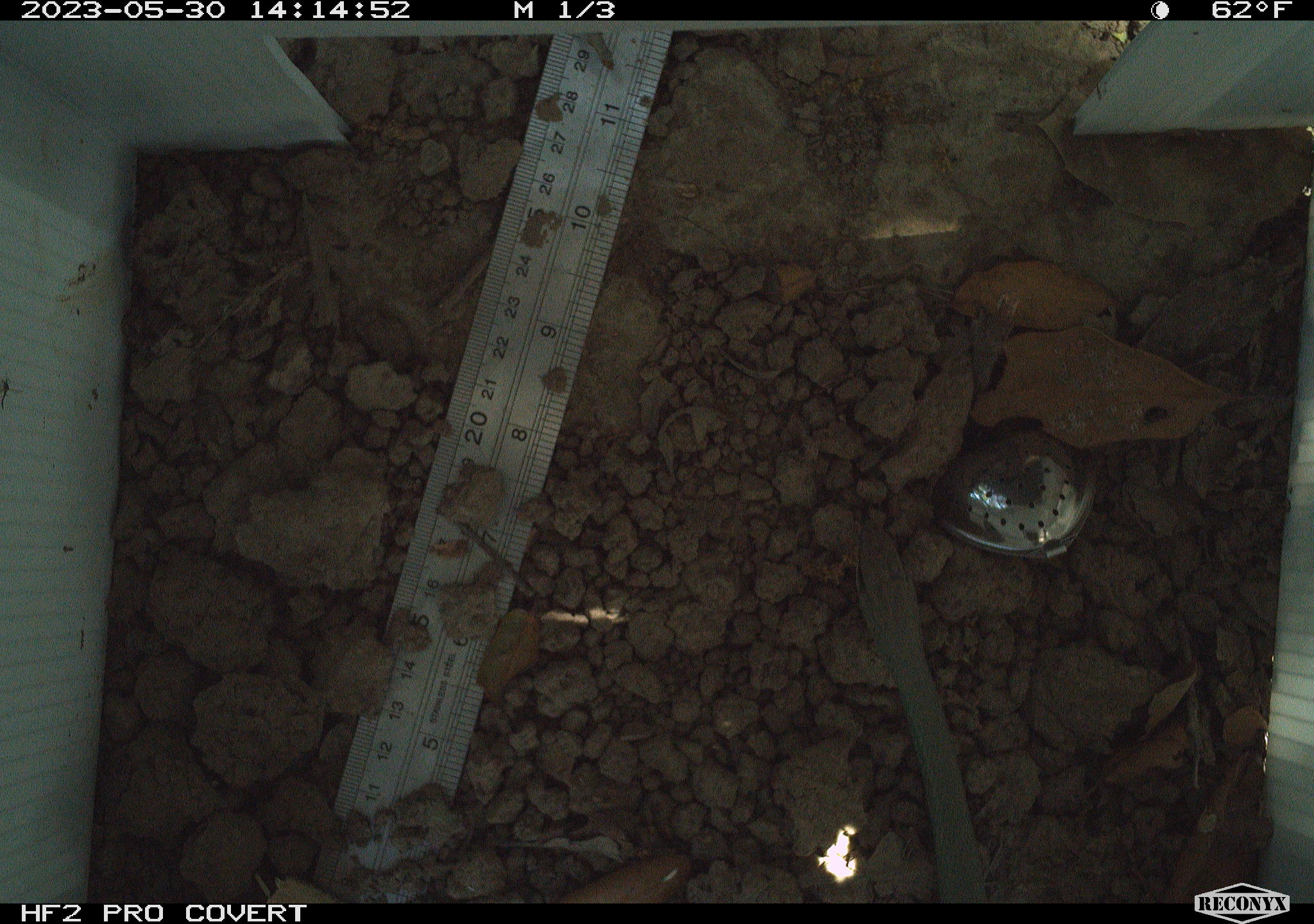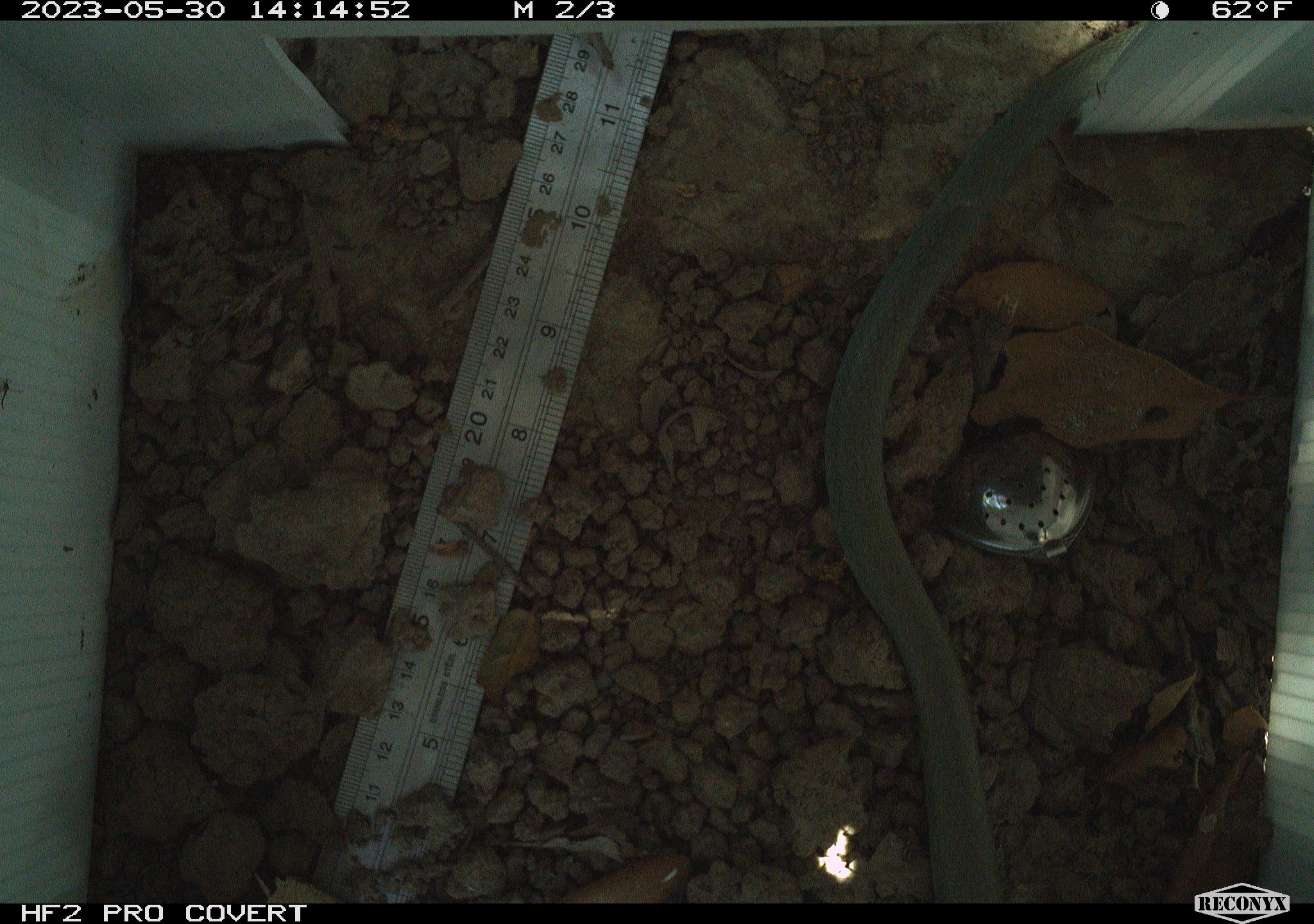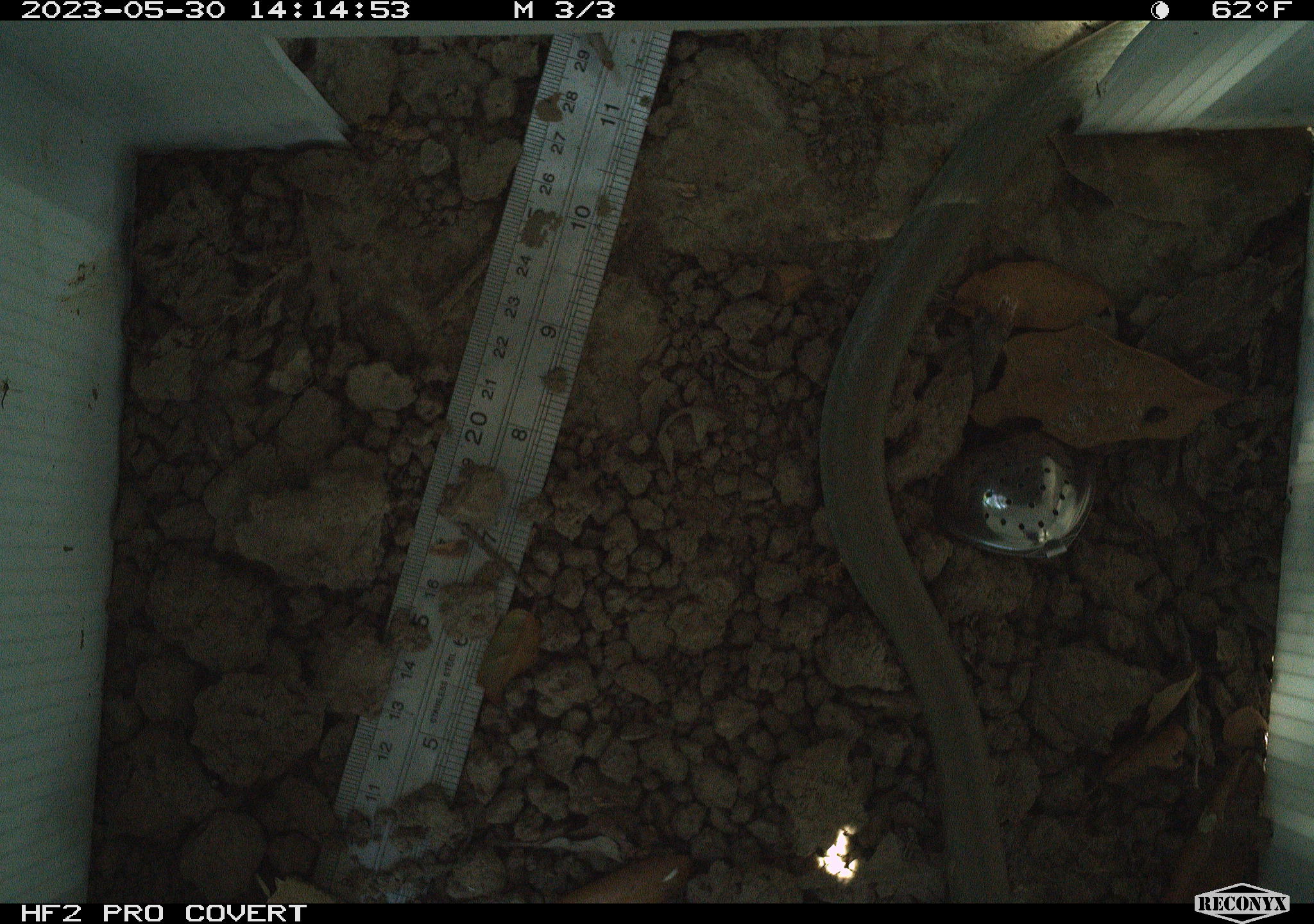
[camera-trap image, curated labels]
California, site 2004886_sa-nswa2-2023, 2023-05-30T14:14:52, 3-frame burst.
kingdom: Animalia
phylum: Chordata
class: Reptilia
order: Squamata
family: Colubridae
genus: Coluber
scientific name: Coluber constrictor mormon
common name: western yellow-bellied racer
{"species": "western yellow-bellied racer (Coluber constrictor mormon)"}